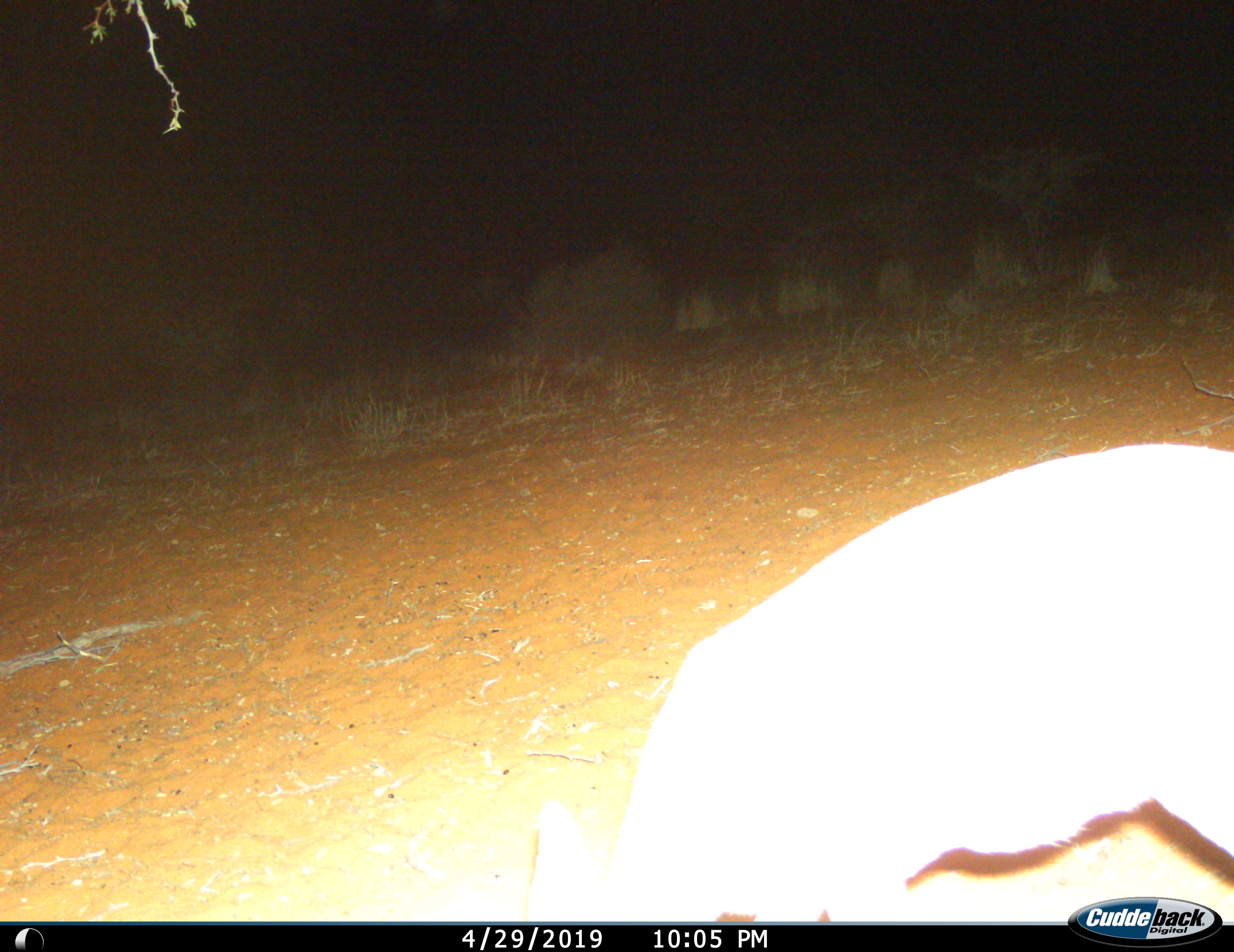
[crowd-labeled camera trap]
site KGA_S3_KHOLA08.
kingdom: Animalia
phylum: Chordata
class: Mammalia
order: Artiodactyla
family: Bovidae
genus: Antidorcas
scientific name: Antidorcas marsupialis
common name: springbok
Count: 1.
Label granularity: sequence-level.